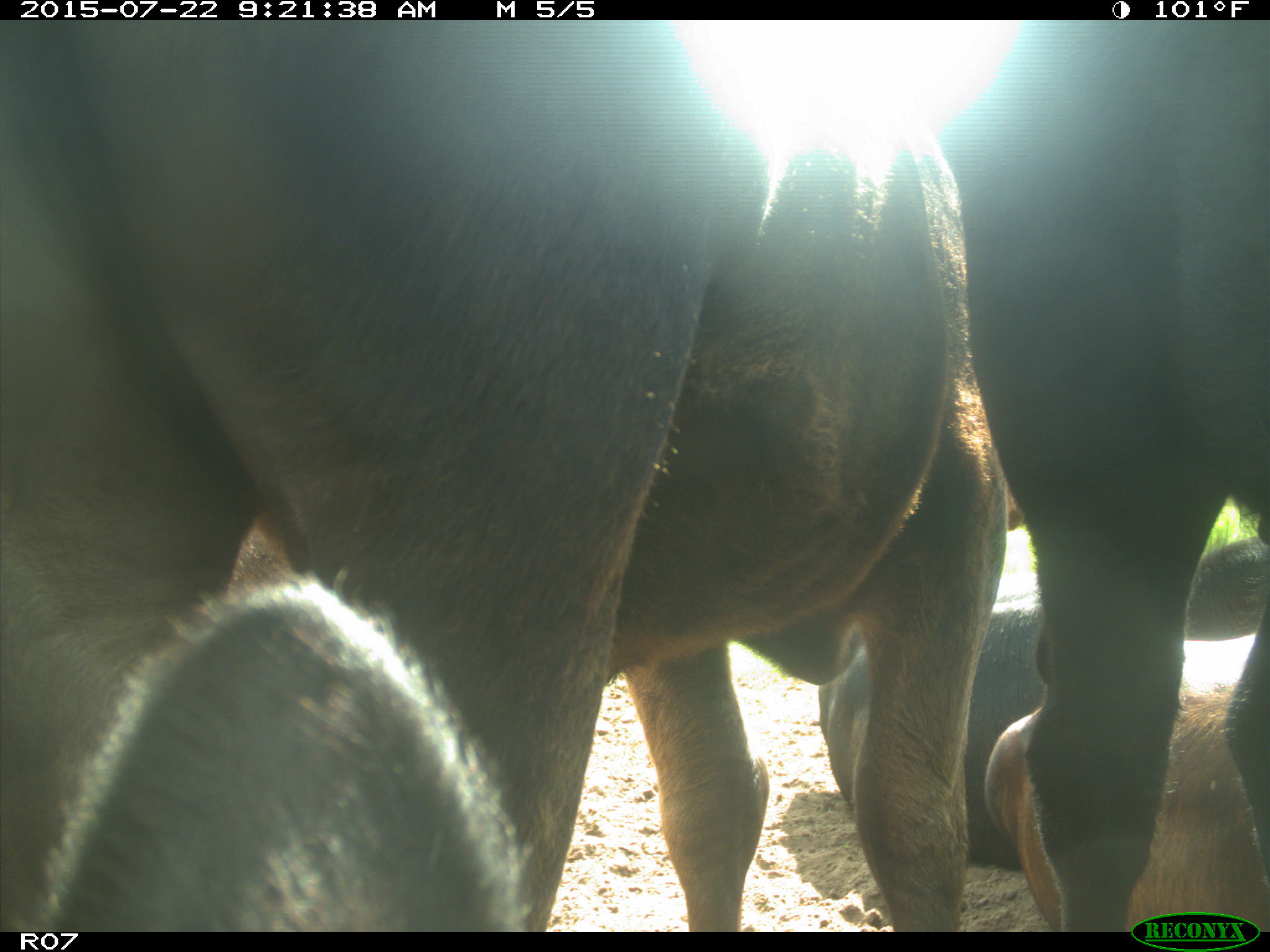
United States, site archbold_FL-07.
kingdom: Animalia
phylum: Chordata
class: Mammalia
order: Carnivora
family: Procyonidae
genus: Procyon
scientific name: Procyon lotor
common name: common raccoon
Procyon lotor (common raccoon).